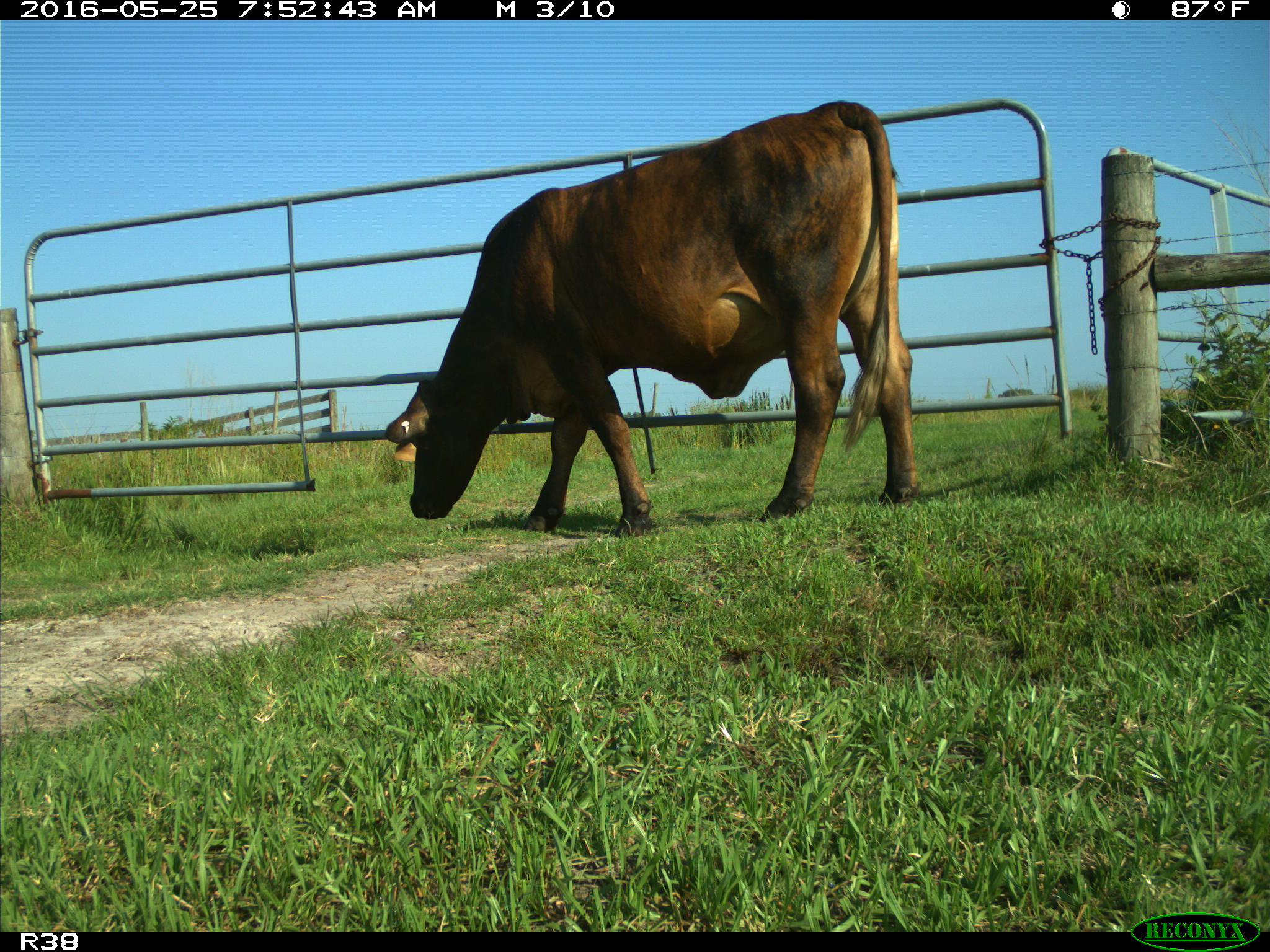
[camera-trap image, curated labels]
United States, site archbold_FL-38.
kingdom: Animalia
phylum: Chordata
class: Mammalia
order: Artiodactyla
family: Bovidae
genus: Bos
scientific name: Bos taurus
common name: domestic cow